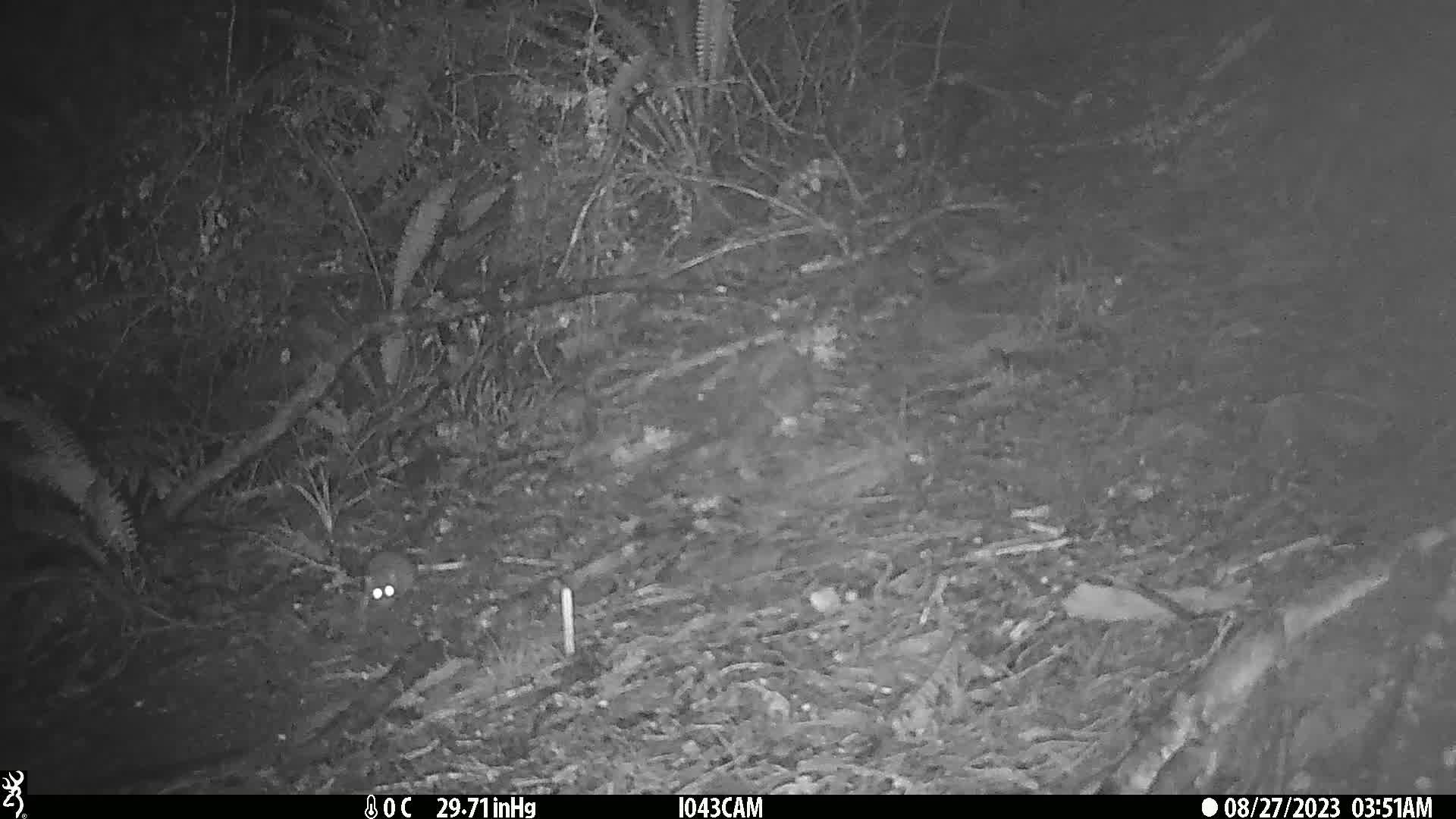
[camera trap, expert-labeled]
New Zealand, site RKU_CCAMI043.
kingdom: Animalia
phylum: Chordata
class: Mammalia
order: Rodentia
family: Muridae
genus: Rattus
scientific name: Rattus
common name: rat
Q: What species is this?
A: Rat (Rattus).